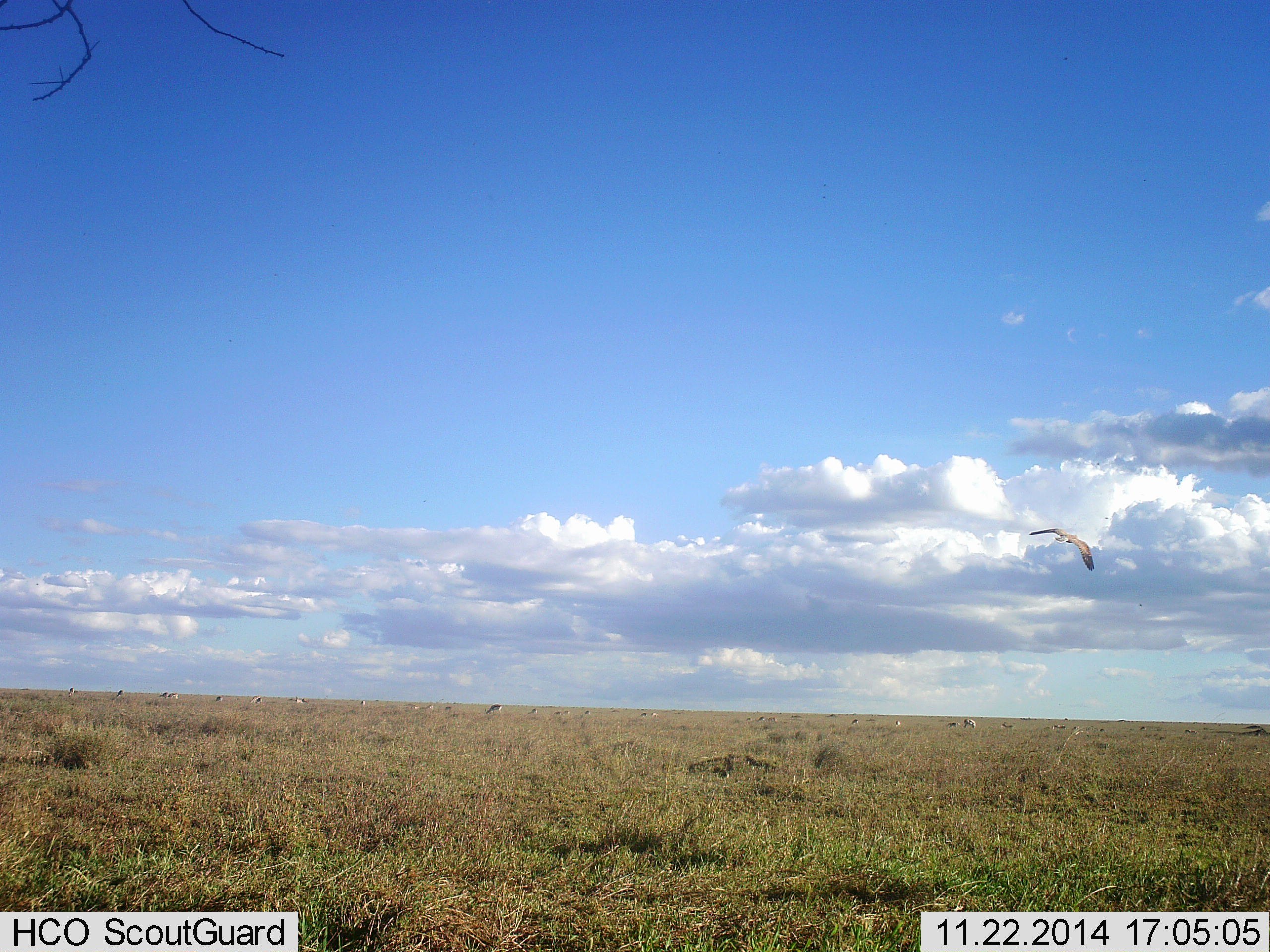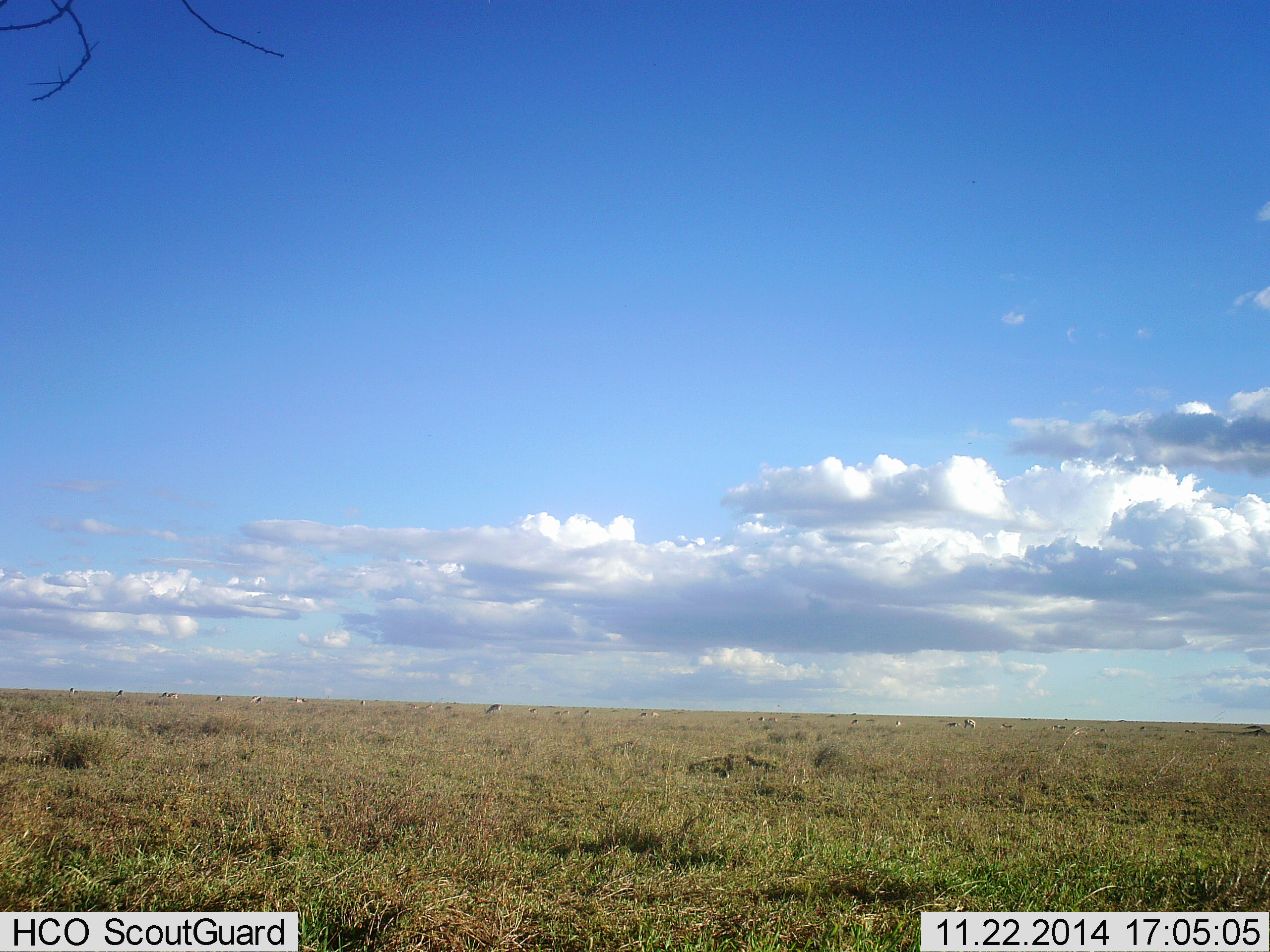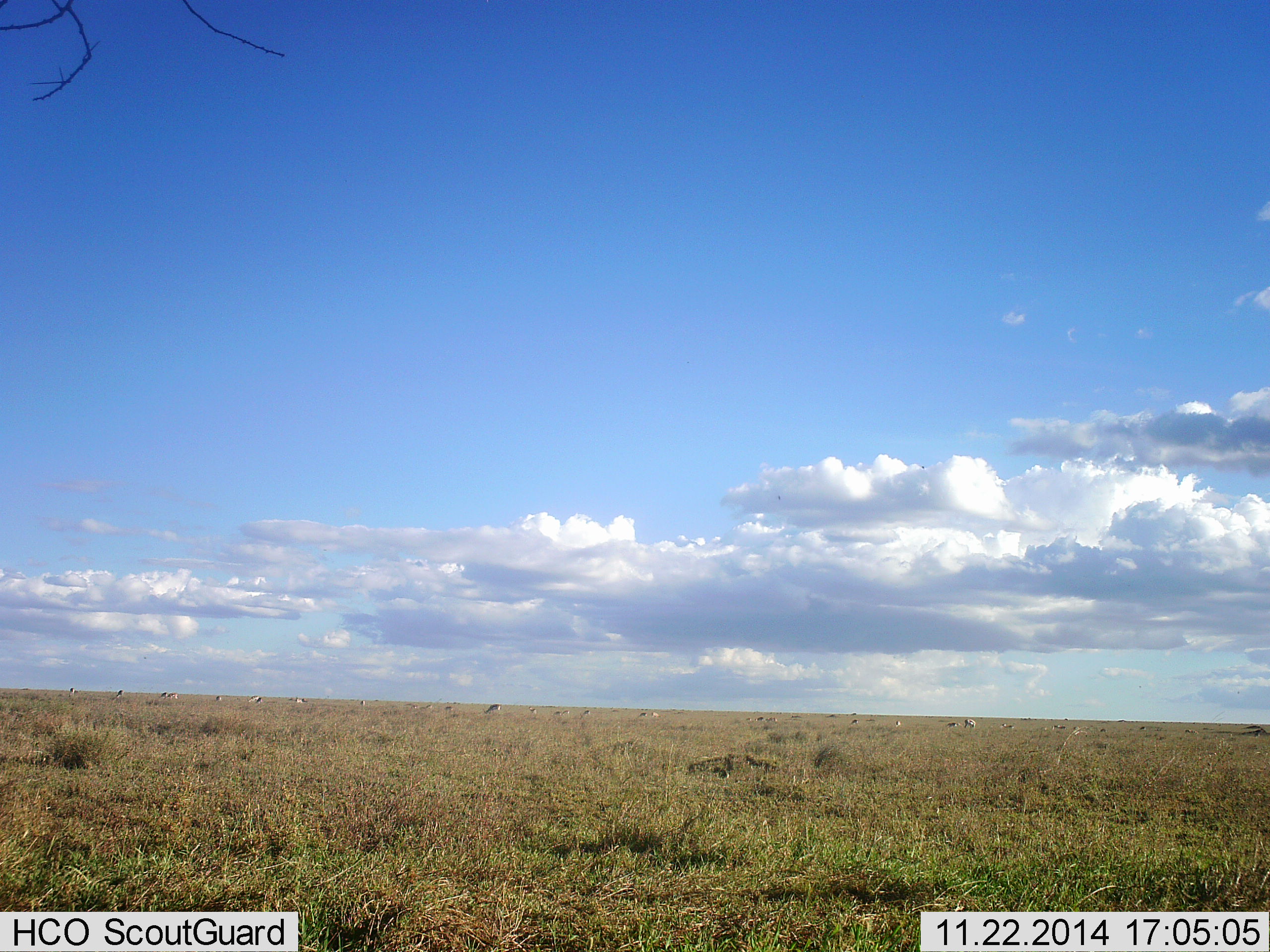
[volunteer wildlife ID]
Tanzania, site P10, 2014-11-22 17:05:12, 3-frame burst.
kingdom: Animalia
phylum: Chordata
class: Aves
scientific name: Aves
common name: bird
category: otherbird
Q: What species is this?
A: Otherbird (bird) (Aves).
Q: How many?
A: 1.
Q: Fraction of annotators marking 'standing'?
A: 0%.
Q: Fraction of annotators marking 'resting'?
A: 0%.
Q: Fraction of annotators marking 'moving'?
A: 100%.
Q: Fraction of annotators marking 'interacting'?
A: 0%.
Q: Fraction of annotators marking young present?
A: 0%.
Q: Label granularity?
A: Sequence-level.